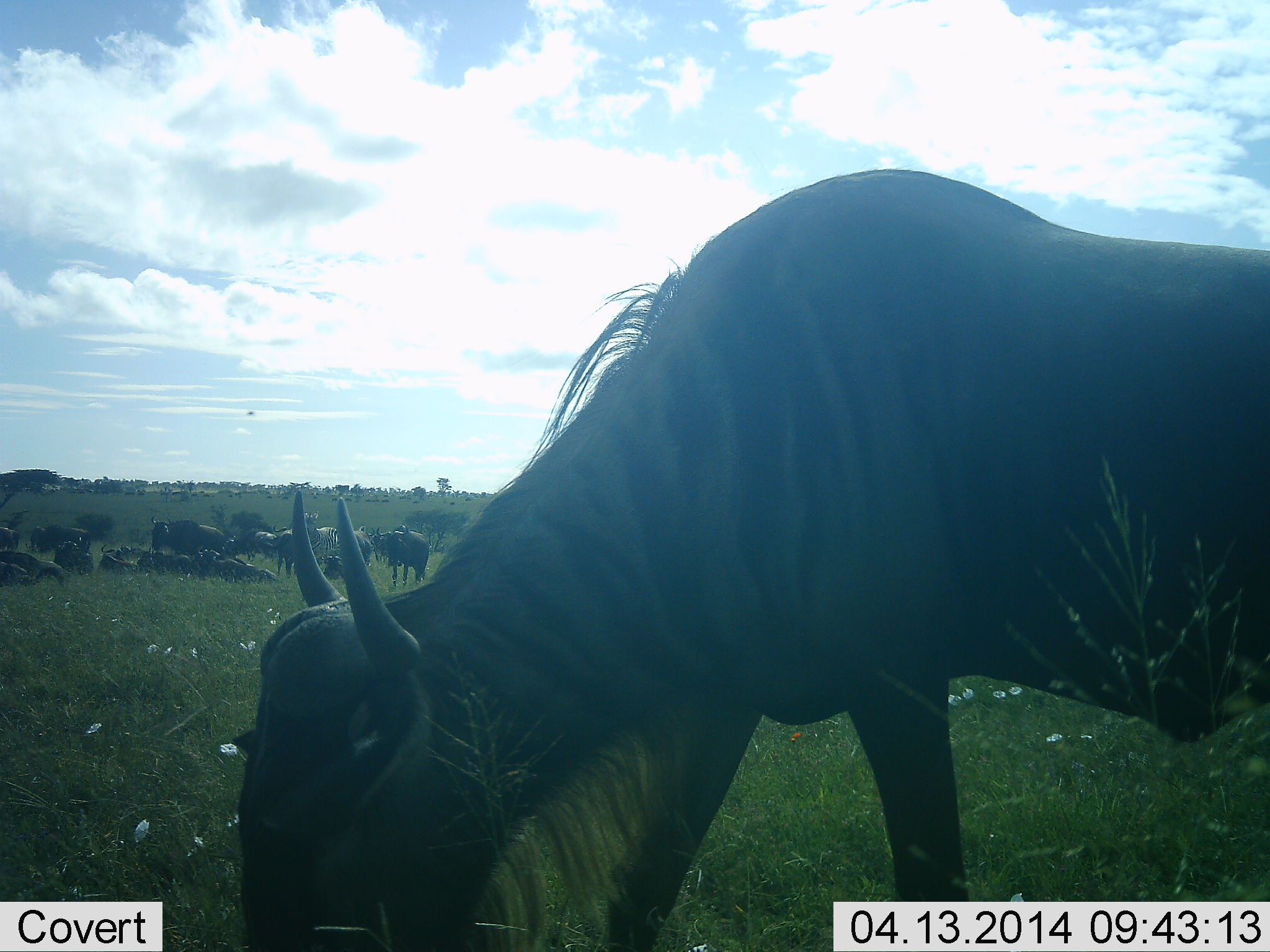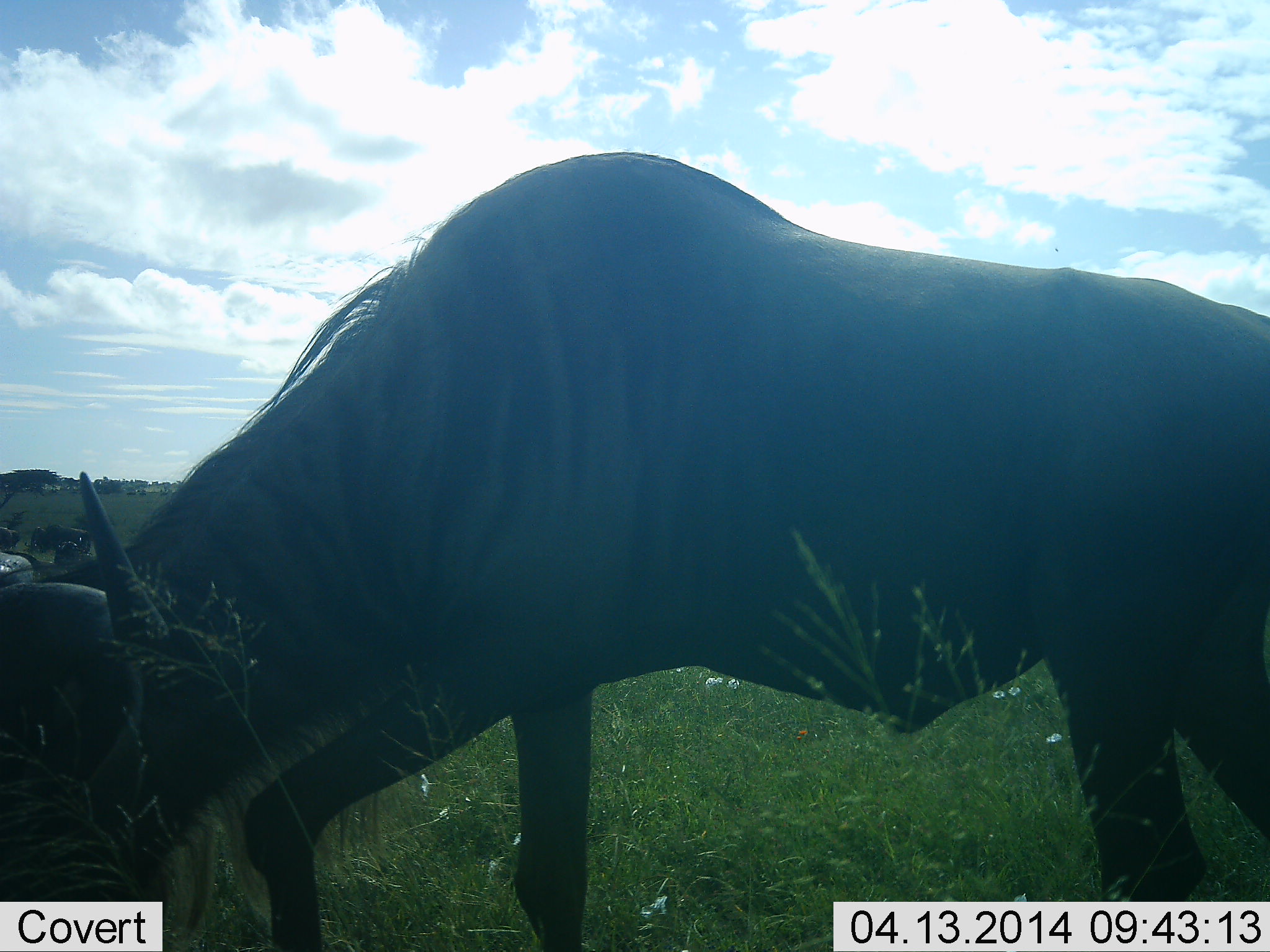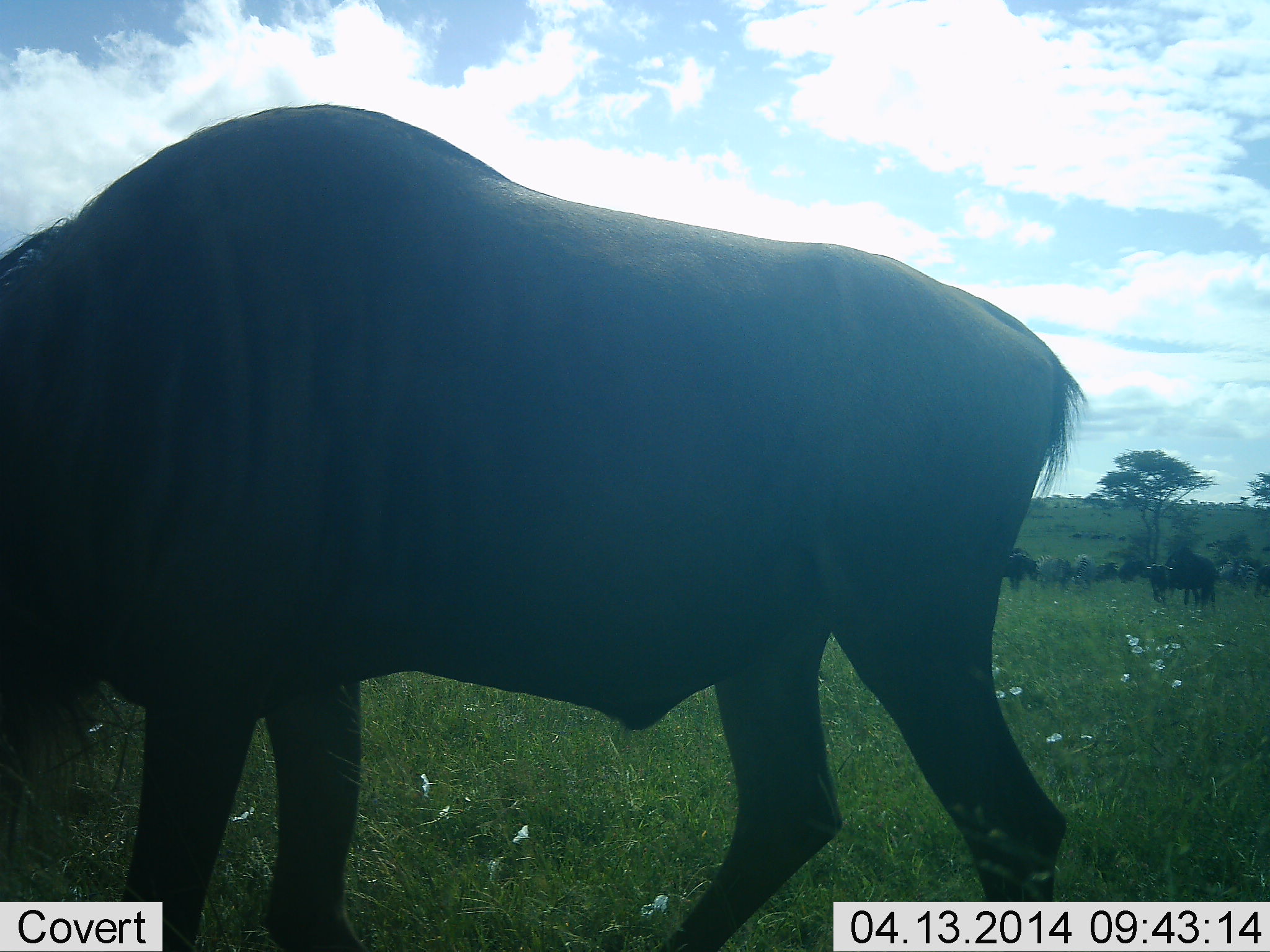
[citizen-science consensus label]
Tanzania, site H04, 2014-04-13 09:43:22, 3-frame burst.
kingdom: Animalia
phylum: Chordata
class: Mammalia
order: Artiodactyla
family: Bovidae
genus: Connochaetes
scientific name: Connochaetes taurinus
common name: blue wildebeest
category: wildebeest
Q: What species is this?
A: Wildebeest (blue wildebeest) (Connochaetes taurinus).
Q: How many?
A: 11-50.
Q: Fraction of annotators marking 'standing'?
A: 60%.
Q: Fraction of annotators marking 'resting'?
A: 20%.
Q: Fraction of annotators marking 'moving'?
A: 60%.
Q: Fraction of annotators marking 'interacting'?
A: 20%.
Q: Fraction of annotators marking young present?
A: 0%.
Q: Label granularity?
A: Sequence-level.